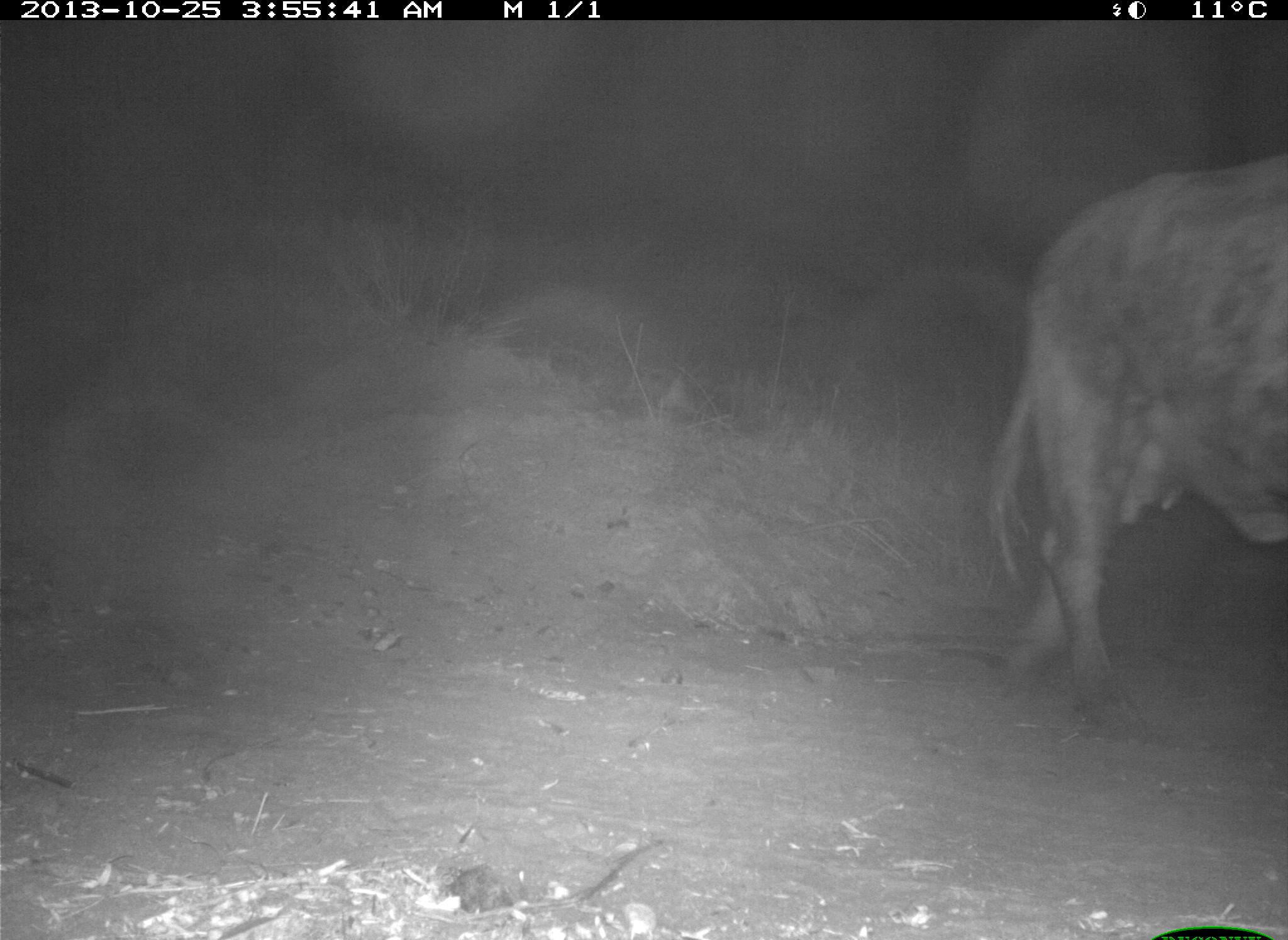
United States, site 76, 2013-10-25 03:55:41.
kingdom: Animalia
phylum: Chordata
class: Mammalia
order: Artiodactyla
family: Bovidae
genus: Bos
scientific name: Bos taurus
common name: cow